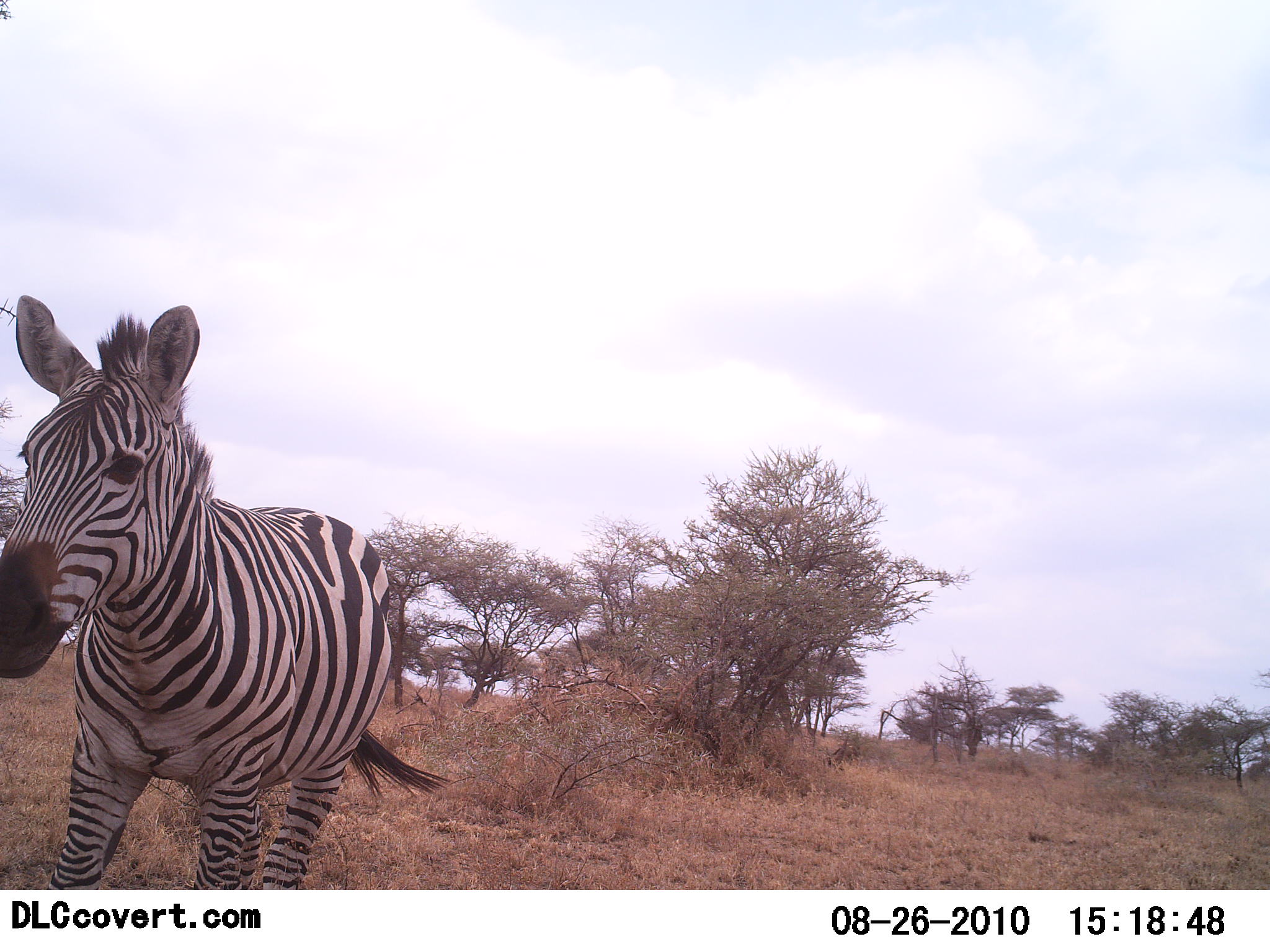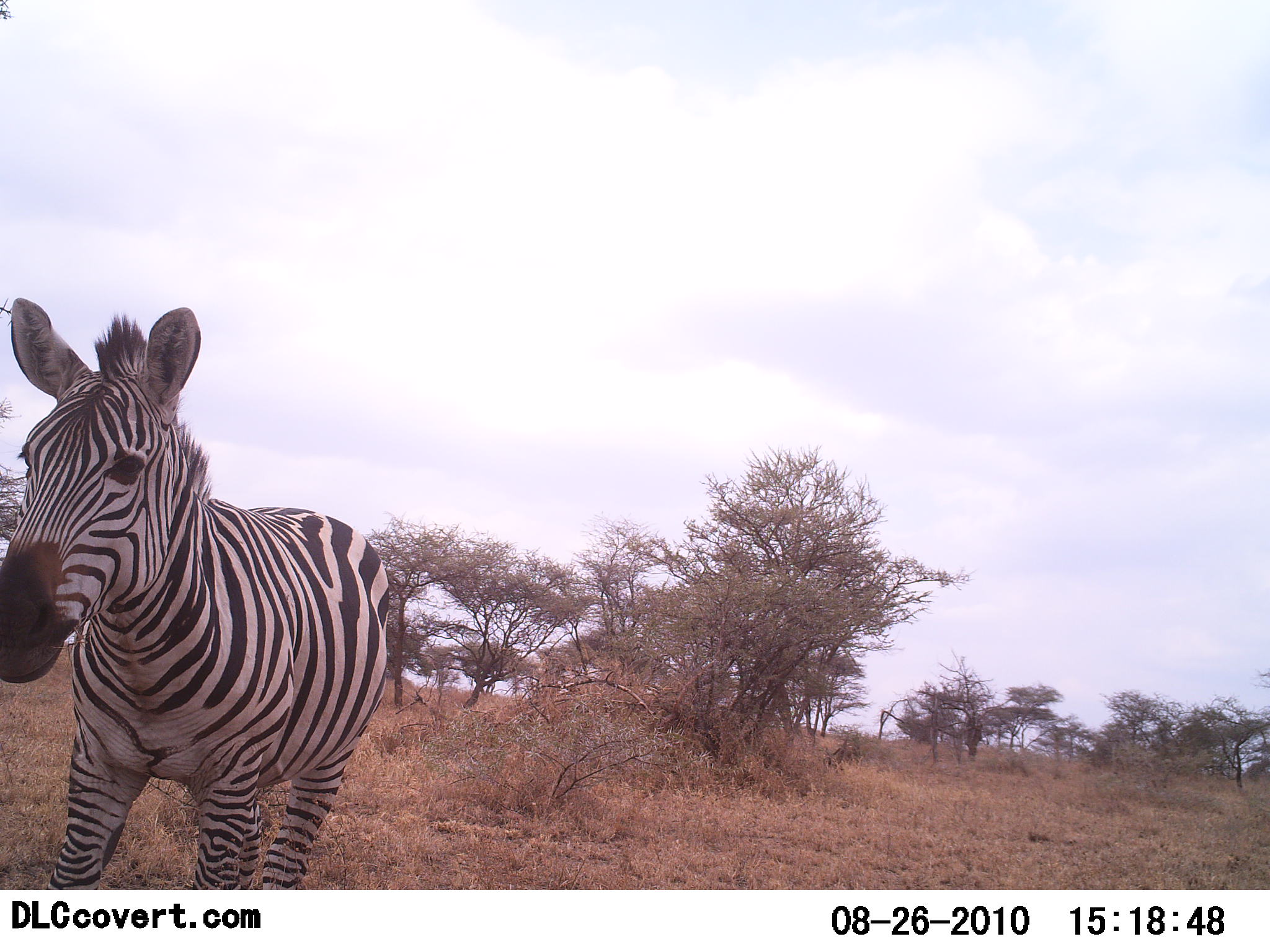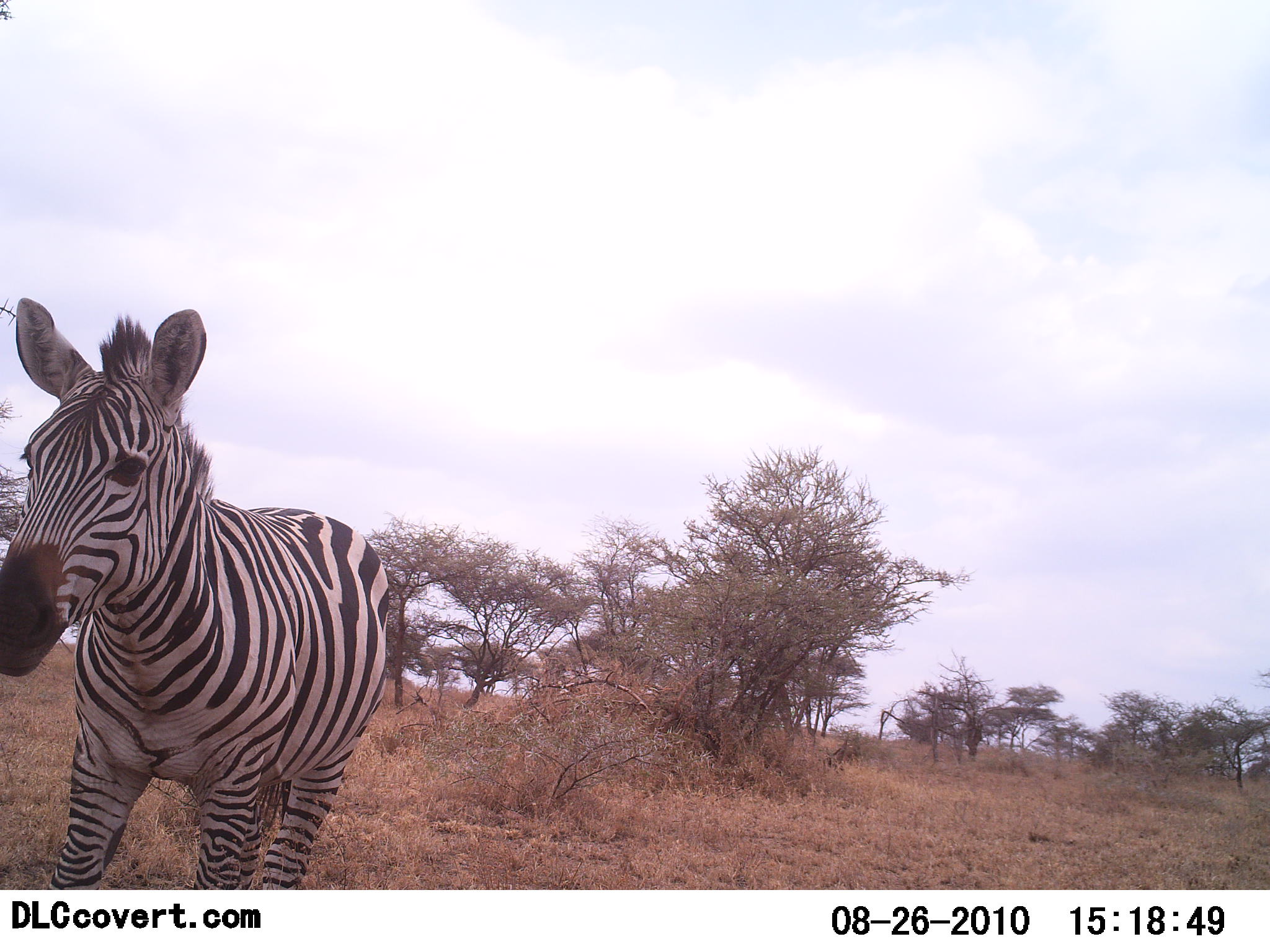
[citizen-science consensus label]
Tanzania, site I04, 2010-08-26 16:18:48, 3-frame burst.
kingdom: Animalia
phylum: Chordata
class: Mammalia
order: Perissodactyla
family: Equidae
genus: Equus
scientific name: Equus quagga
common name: plains zebra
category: zebra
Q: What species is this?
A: Zebra (plains zebra) (Equus quagga).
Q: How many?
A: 1.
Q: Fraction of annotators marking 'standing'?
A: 95%.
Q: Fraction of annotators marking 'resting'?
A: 5%.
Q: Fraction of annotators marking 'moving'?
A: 0%.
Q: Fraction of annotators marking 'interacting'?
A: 0%.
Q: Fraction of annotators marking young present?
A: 0%.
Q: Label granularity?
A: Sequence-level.